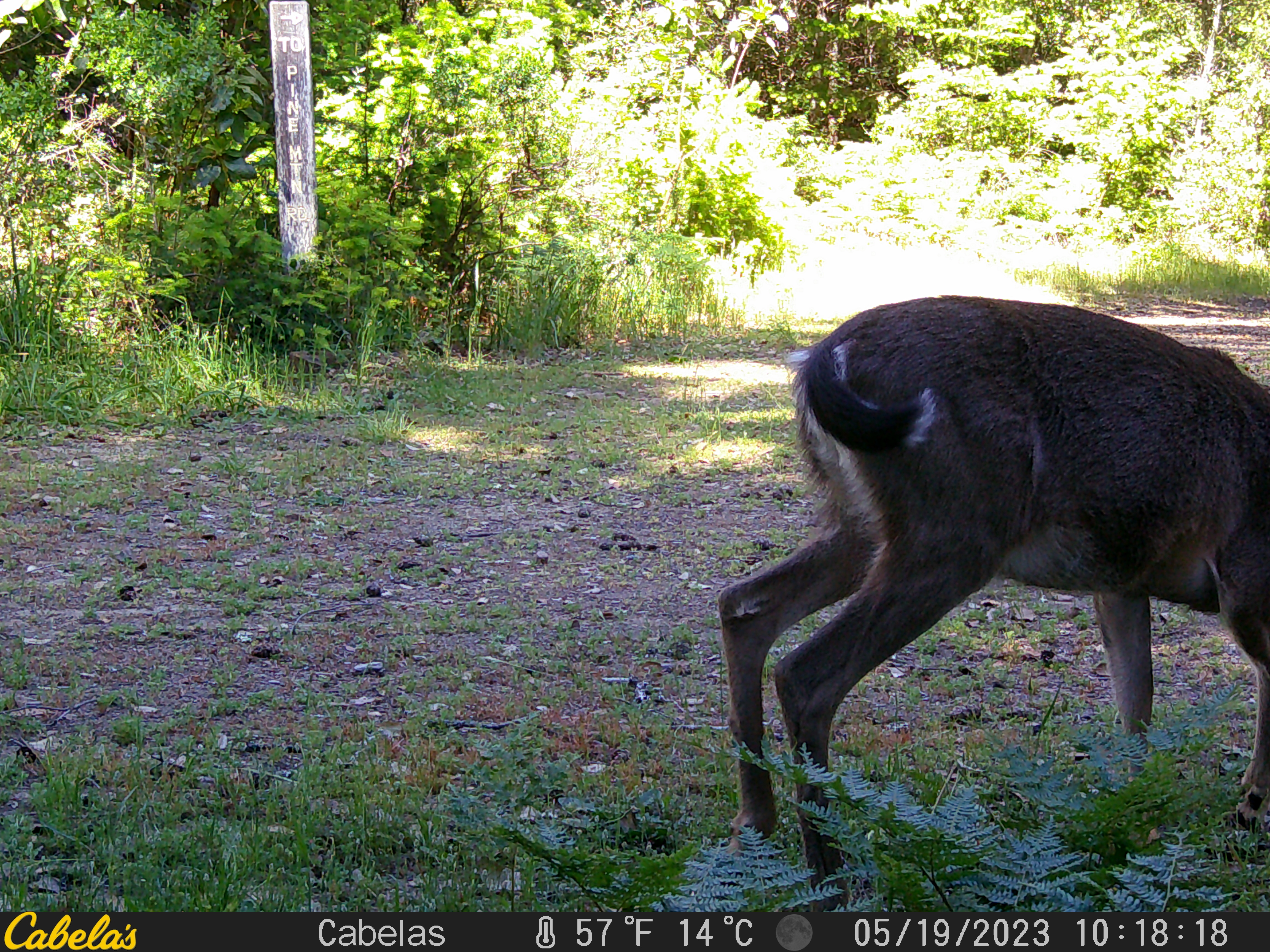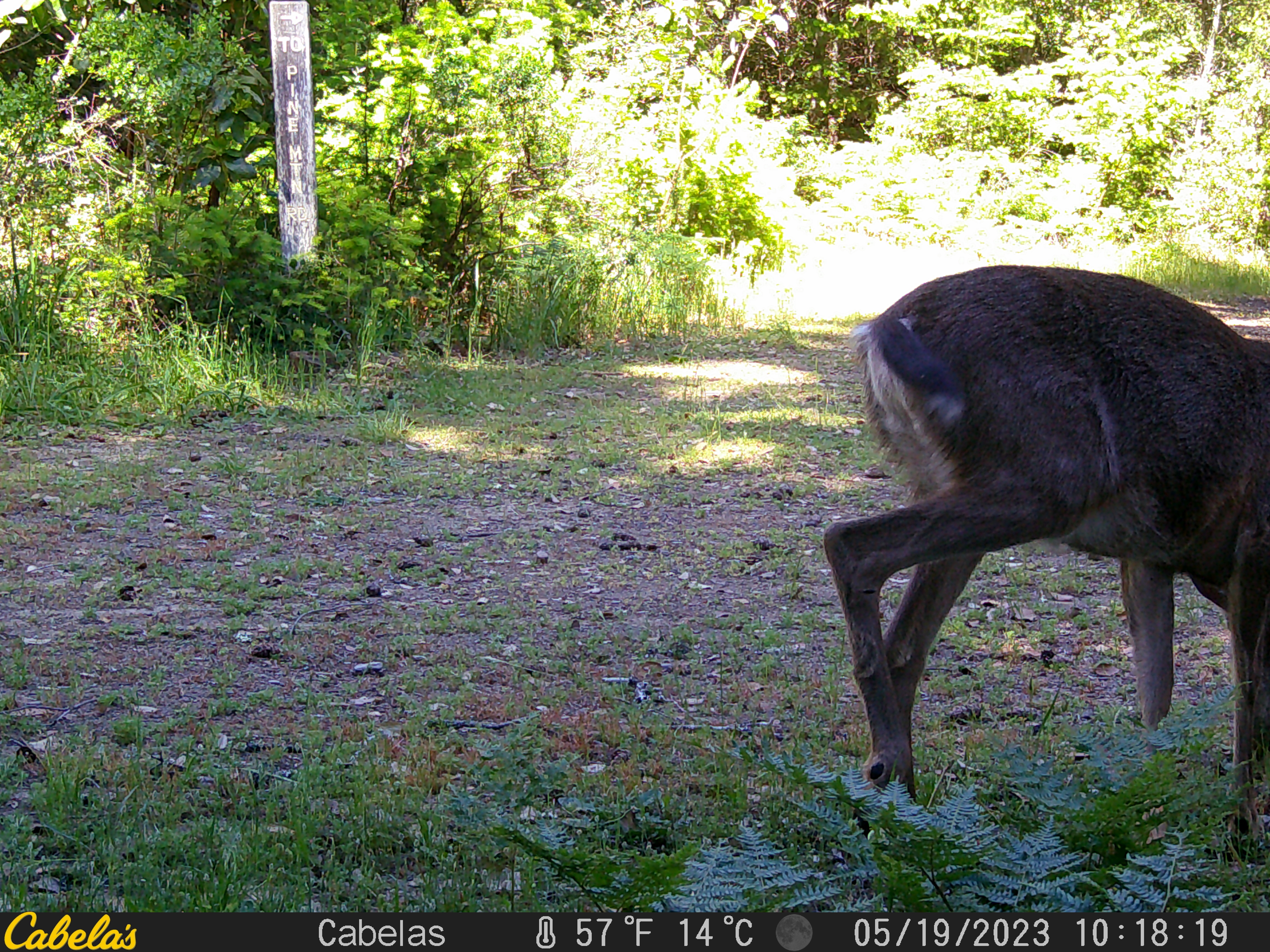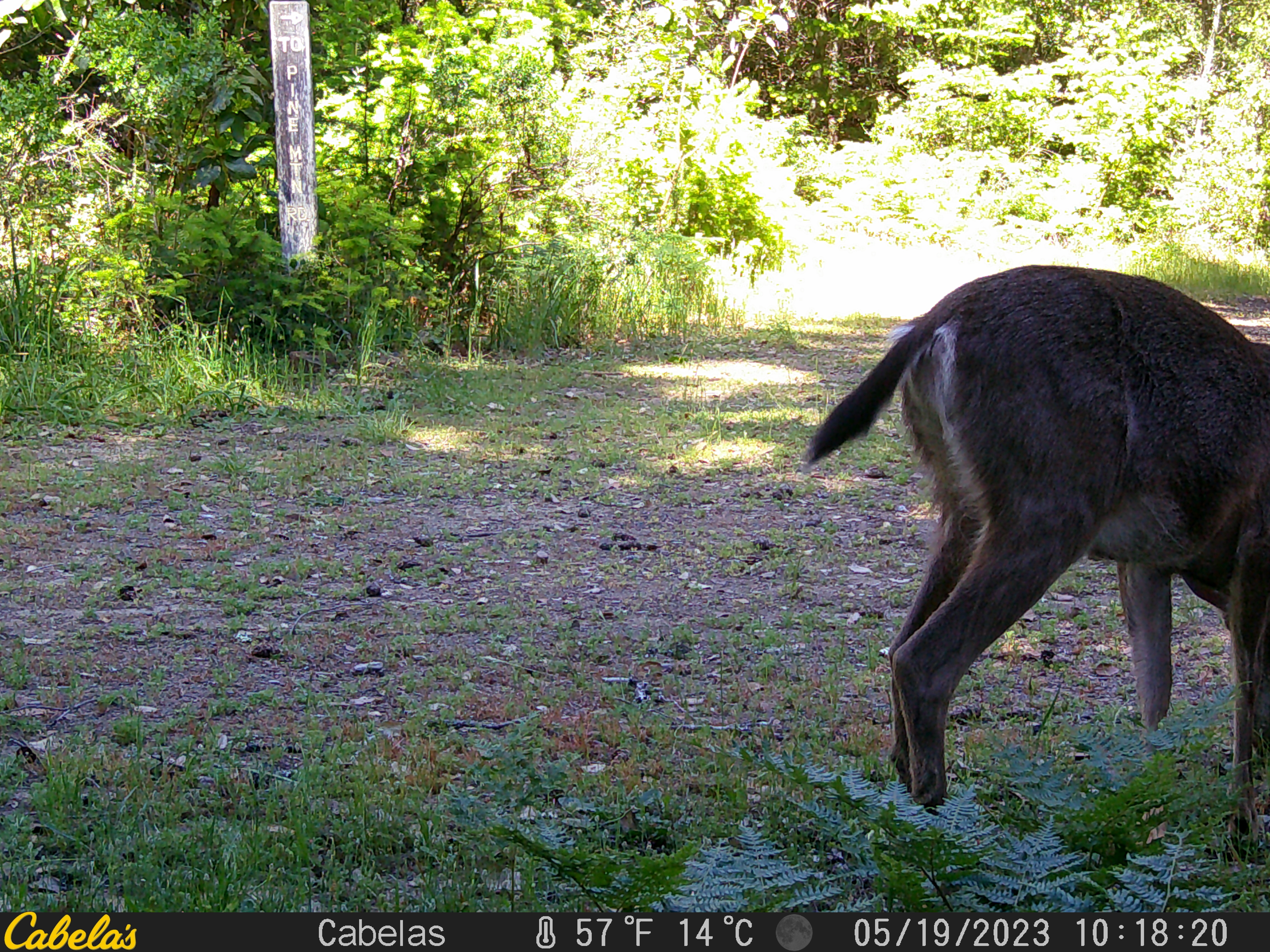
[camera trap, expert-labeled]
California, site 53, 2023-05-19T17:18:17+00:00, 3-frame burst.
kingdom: Animalia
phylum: Chordata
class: Mammalia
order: Artiodactyla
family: Cervidae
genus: Odocoileus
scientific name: Odocoileus hemionus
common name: mule deer